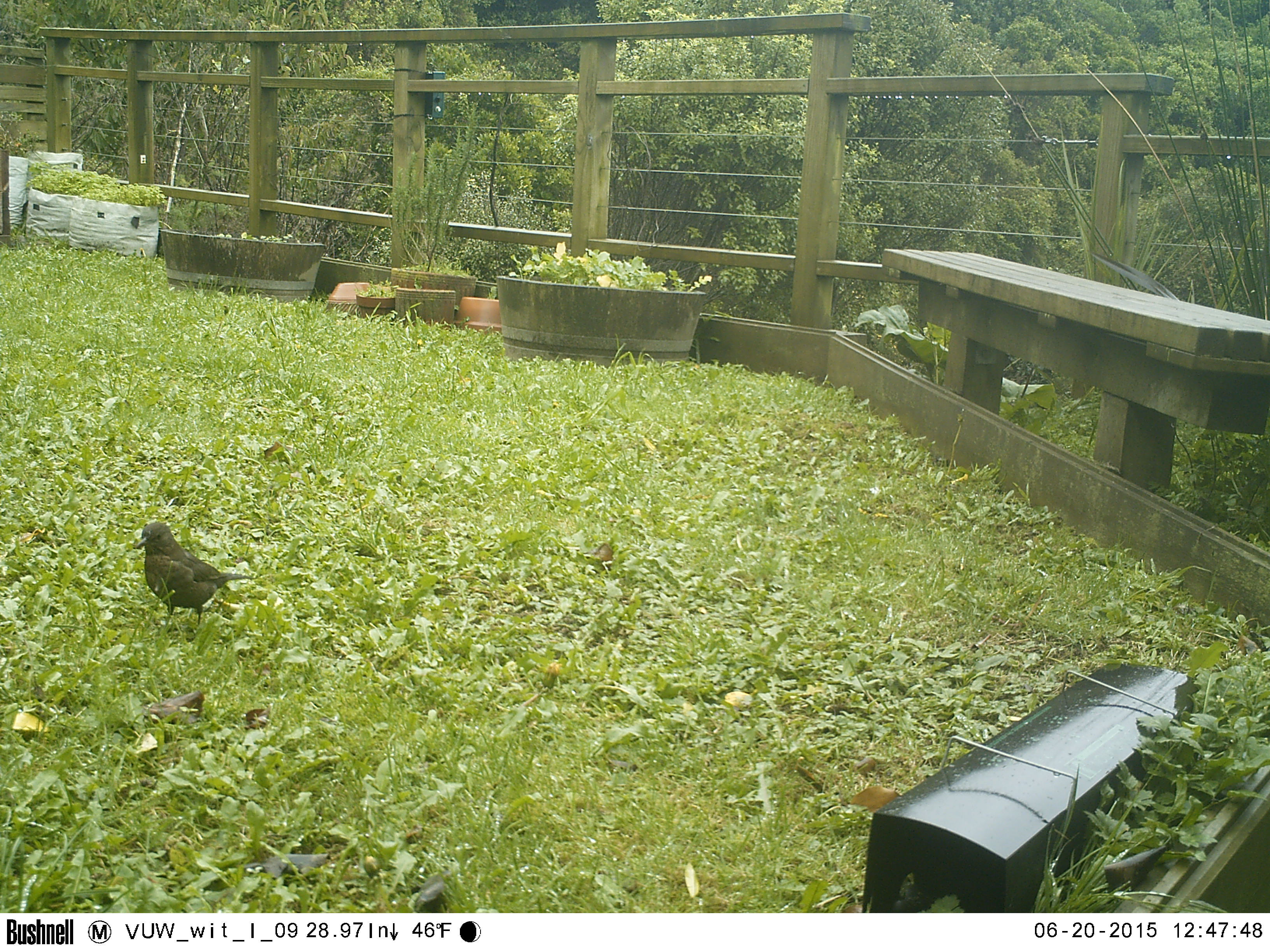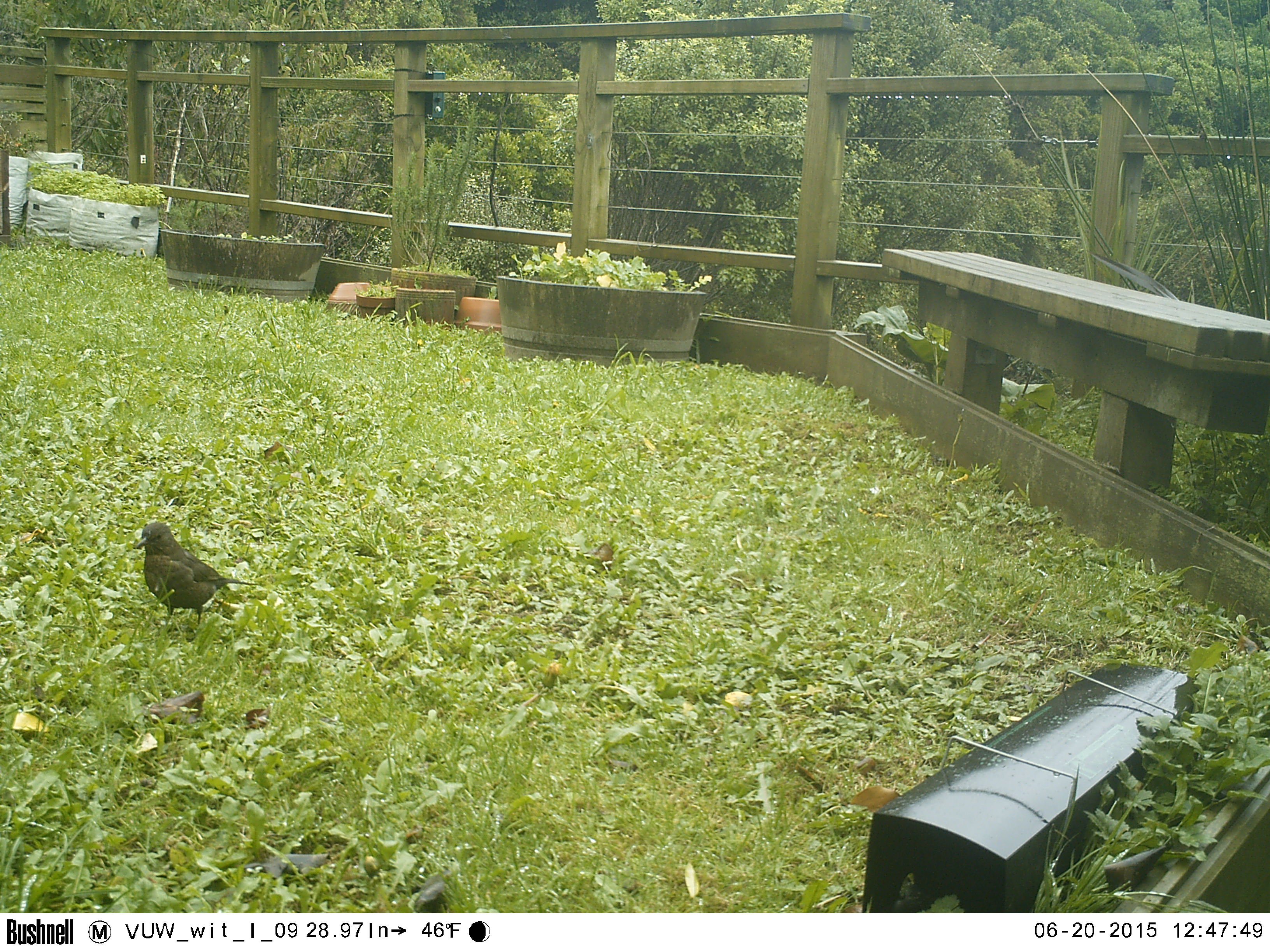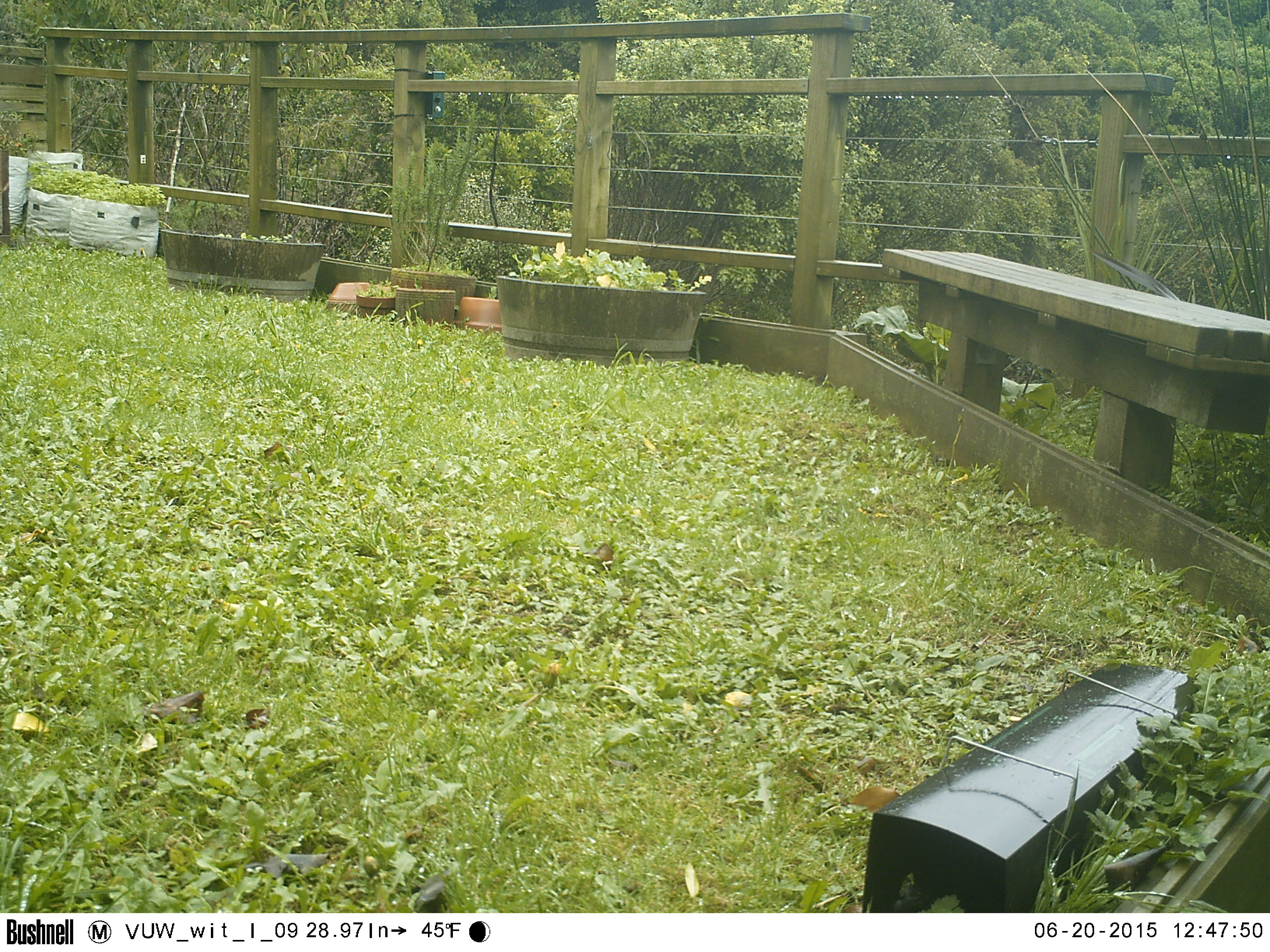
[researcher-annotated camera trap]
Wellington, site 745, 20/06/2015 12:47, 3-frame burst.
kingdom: Animalia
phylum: Chordata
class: Aves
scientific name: Aves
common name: bird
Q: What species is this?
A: Bird (Aves).